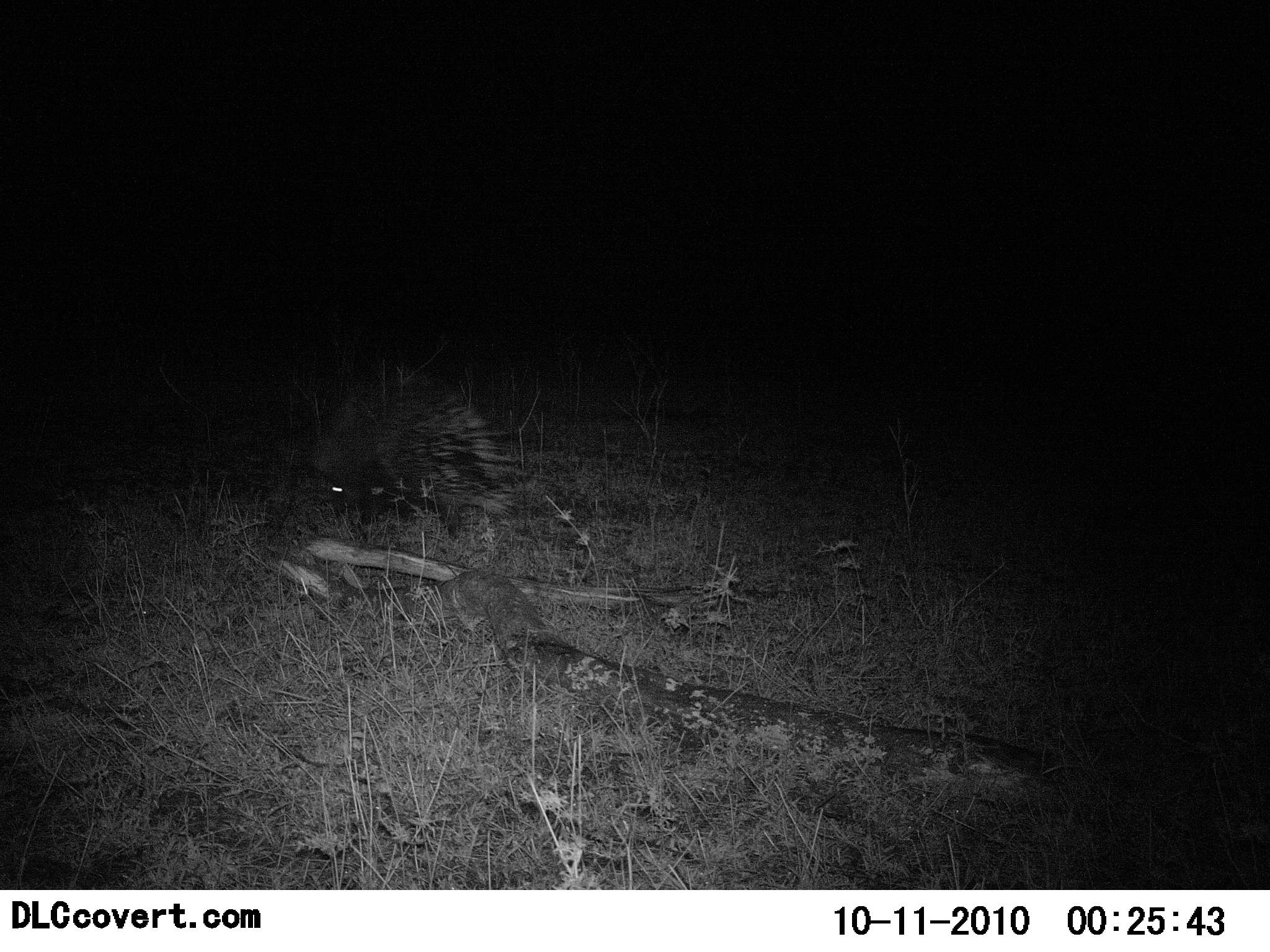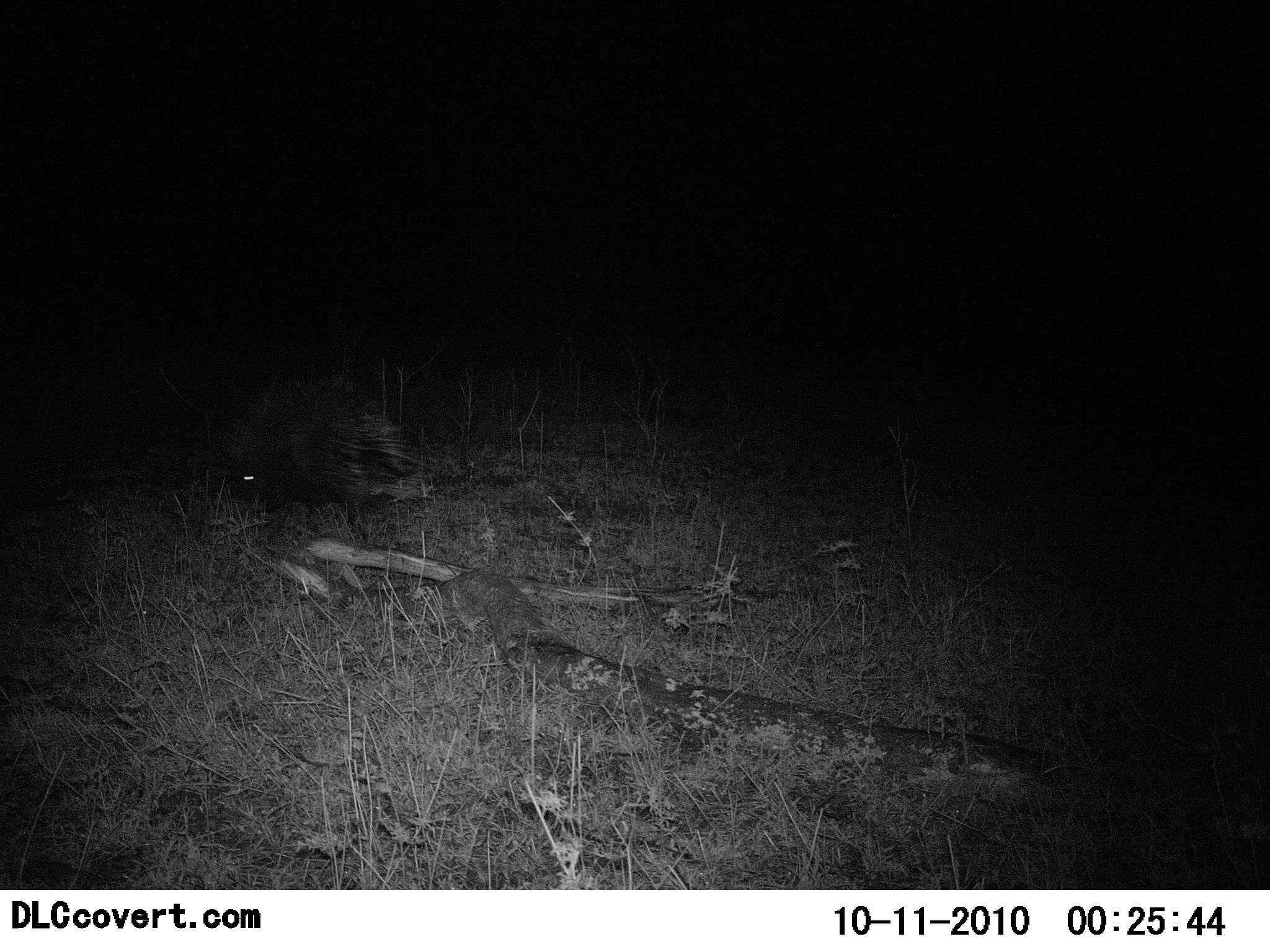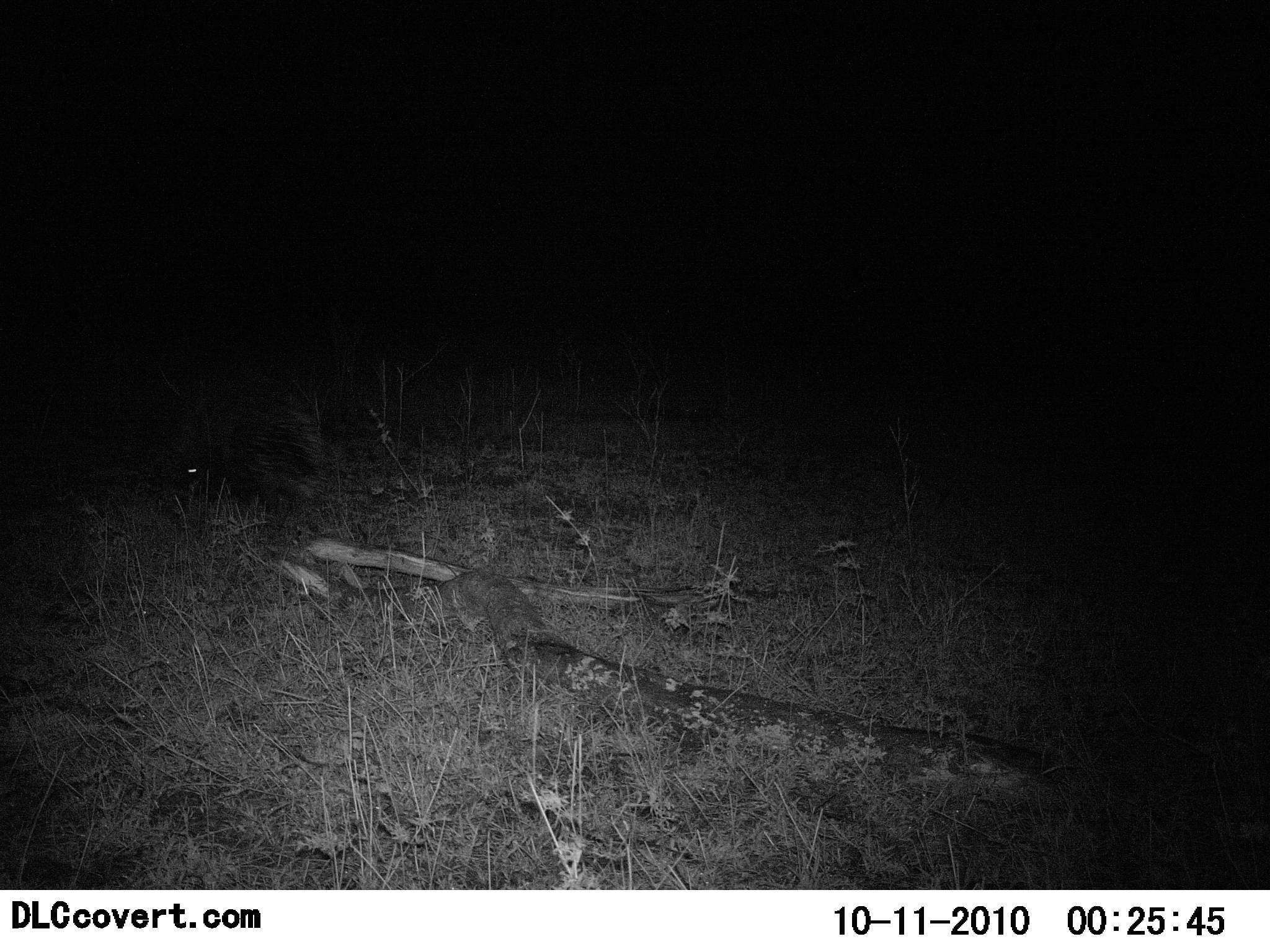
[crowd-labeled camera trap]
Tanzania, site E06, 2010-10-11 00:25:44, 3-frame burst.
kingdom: Animalia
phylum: Chordata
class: Mammalia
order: Rodentia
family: Hystricidae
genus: Hystrix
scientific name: Hystrix cristata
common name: crested porcupine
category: porcupine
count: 1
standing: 0%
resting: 0%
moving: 100%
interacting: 0%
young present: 0%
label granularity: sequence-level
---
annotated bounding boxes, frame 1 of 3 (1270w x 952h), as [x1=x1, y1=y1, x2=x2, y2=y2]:
animal: [x1=317, y1=387, x2=515, y2=539]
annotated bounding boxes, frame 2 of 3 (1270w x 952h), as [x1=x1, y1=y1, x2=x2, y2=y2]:
animal: [x1=210, y1=367, x2=426, y2=537]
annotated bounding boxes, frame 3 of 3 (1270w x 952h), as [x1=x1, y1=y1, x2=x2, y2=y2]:
animal: [x1=122, y1=336, x2=325, y2=516]